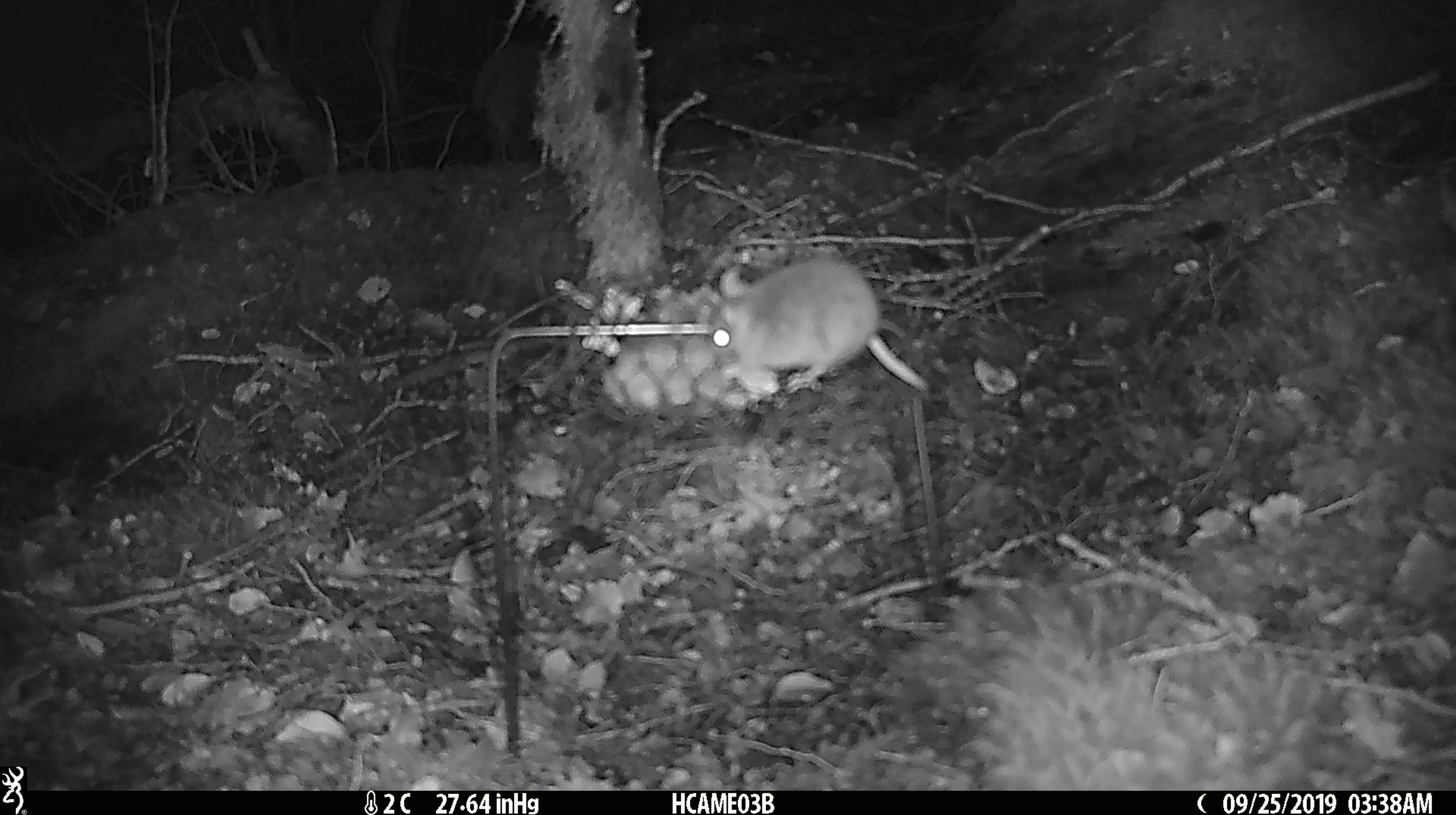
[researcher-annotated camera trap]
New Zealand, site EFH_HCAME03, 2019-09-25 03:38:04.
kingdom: Animalia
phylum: Chordata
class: Mammalia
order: Rodentia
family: Muridae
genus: Mus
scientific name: Mus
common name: mouse